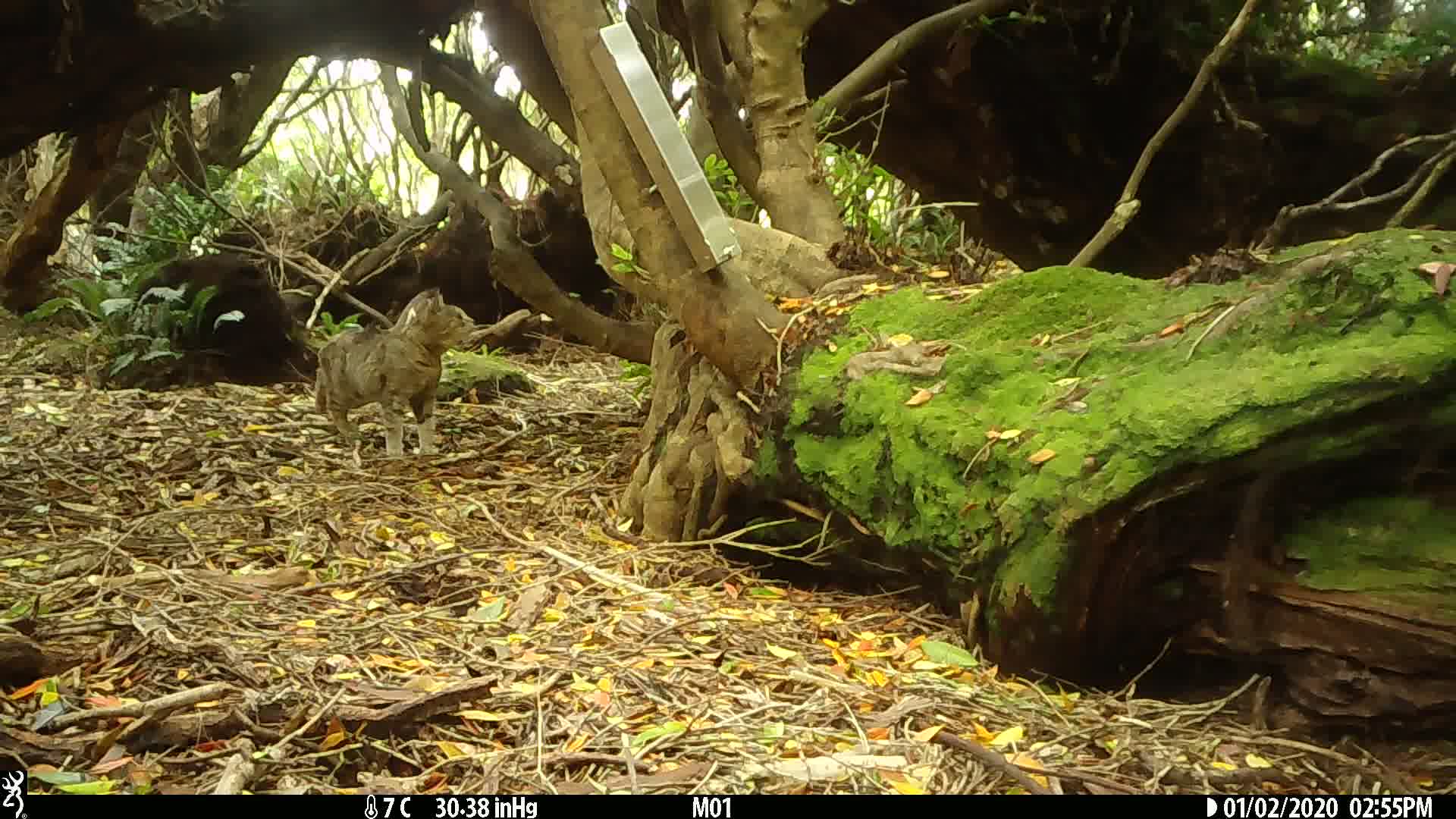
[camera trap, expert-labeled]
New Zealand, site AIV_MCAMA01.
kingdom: Animalia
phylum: Chordata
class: Mammalia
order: Carnivora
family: Felidae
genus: Felis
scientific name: Felis catus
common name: domestic cat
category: cat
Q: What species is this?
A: Cat (domestic cat) (Felis catus).